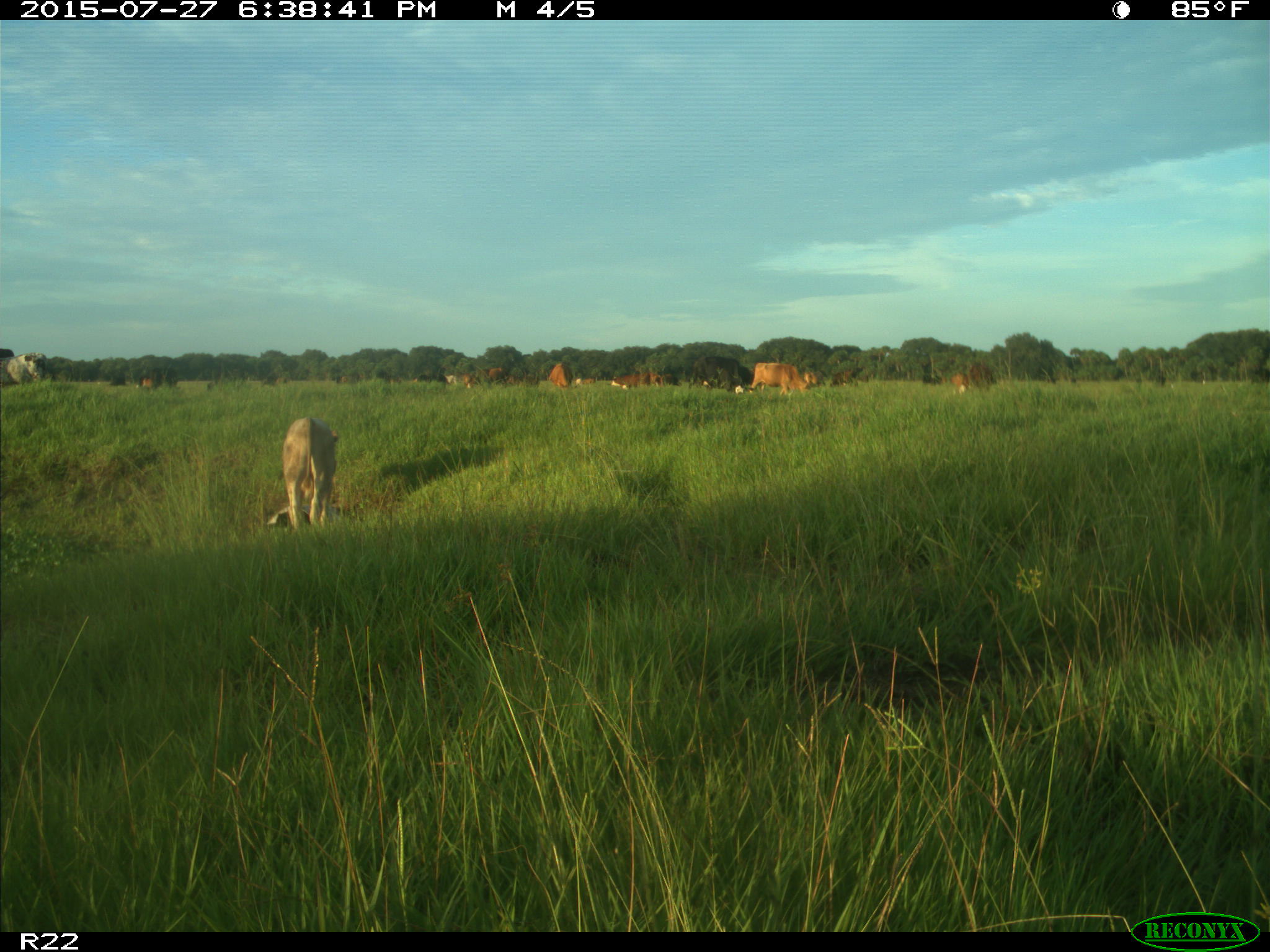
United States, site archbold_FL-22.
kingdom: Animalia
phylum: Chordata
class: Mammalia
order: Artiodactyla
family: Bovidae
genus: Bos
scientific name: Bos taurus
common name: domestic cow